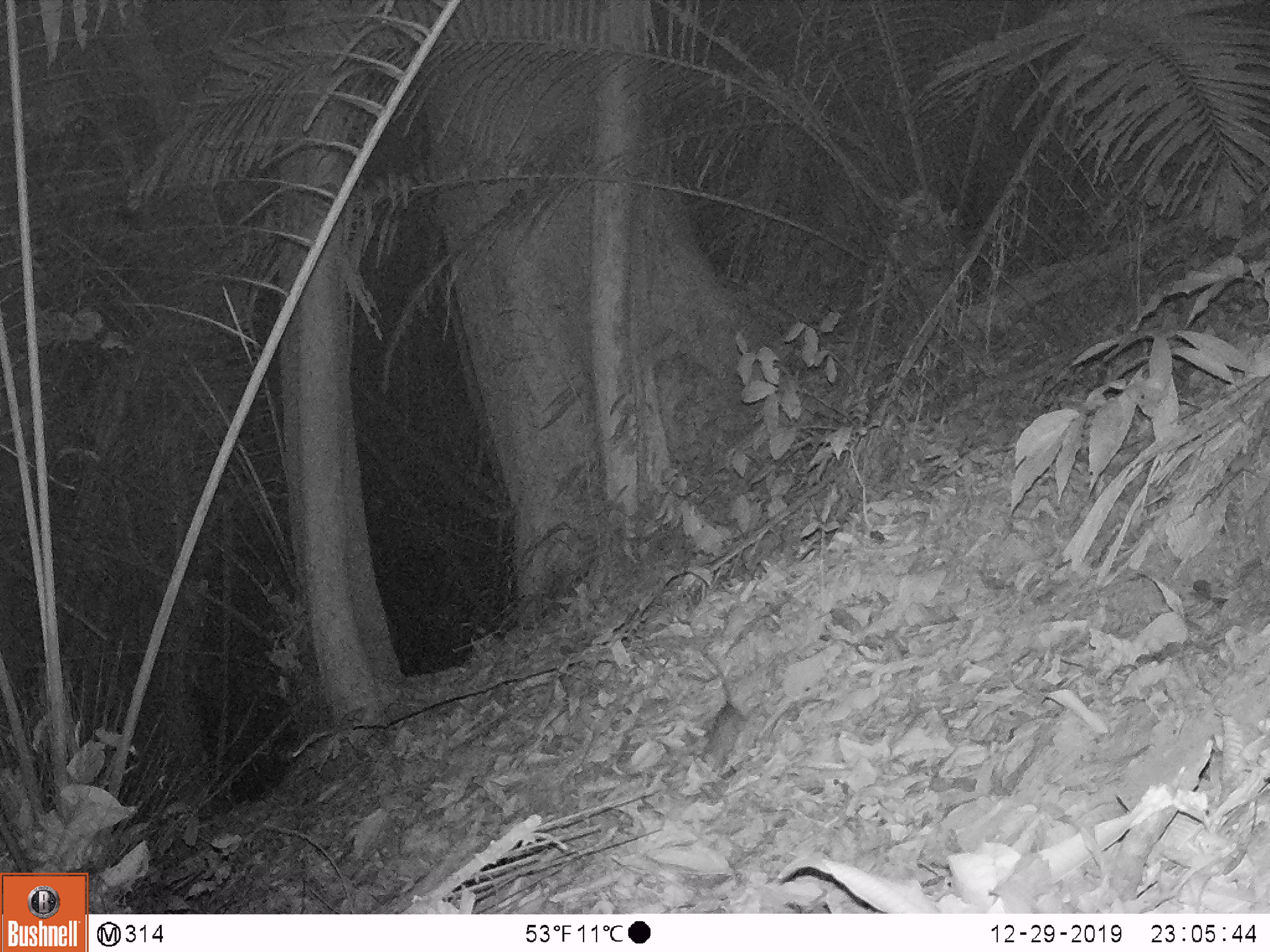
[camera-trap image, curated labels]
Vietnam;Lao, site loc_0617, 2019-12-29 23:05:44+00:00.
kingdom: Animalia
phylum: Chordata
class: Mammalia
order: Rodentia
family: Muridae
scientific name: Muridae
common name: old-world mice and rats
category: unidentified murid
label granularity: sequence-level